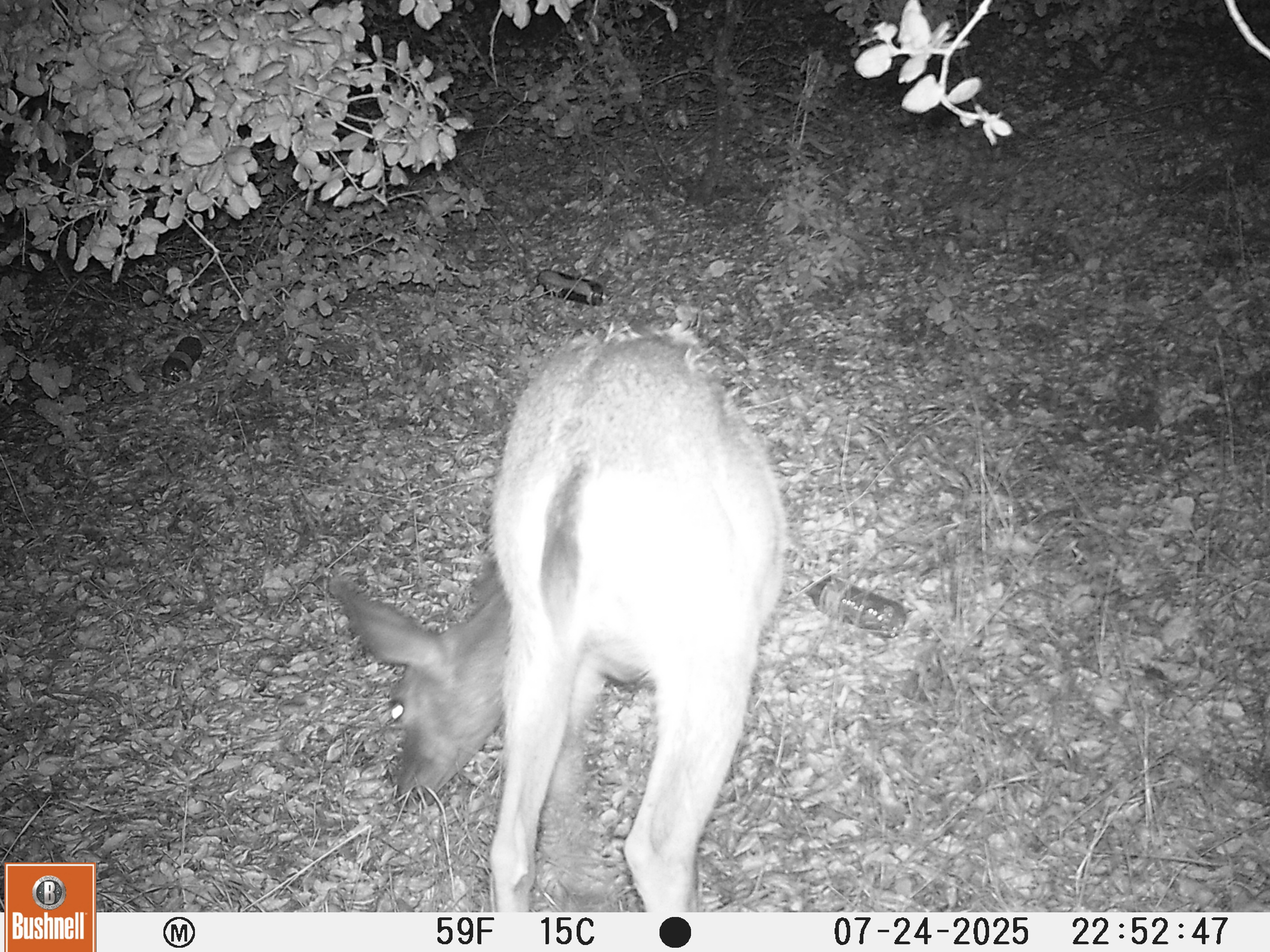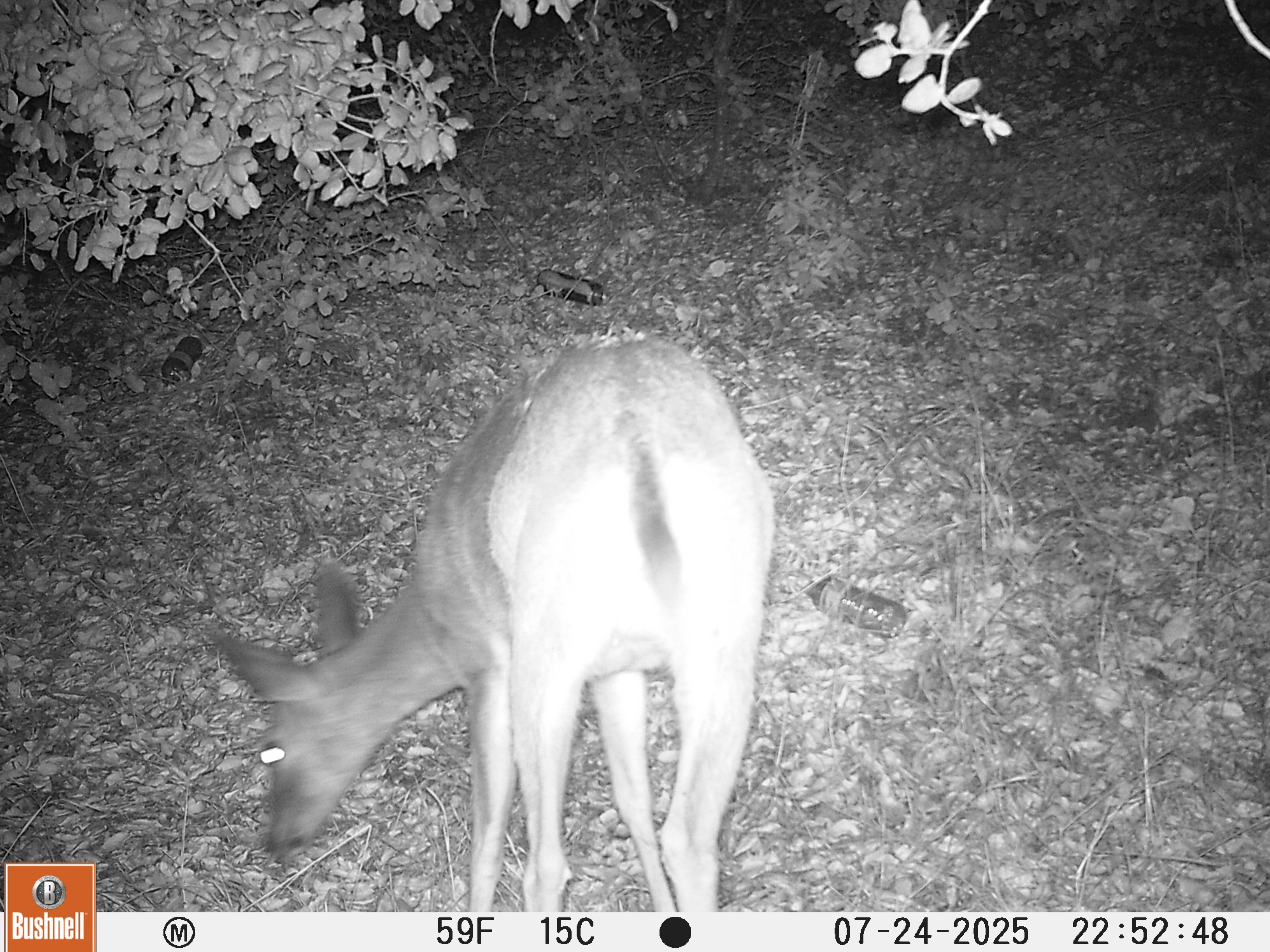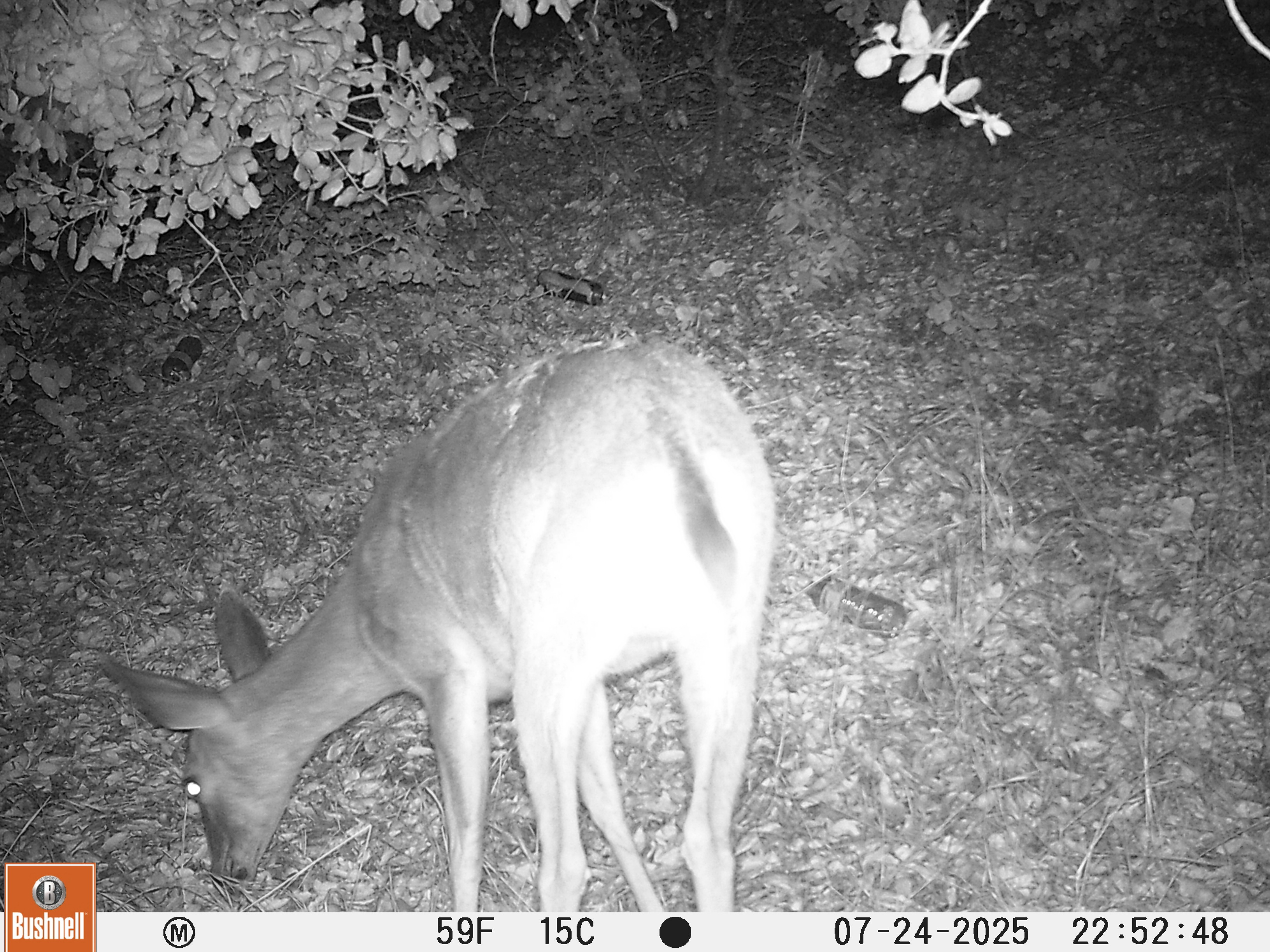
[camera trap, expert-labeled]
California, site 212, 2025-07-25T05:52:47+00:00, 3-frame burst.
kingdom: Animalia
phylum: Chordata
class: Mammalia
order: Artiodactyla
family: Cervidae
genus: Odocoileus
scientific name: Odocoileus hemionus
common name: mule deer